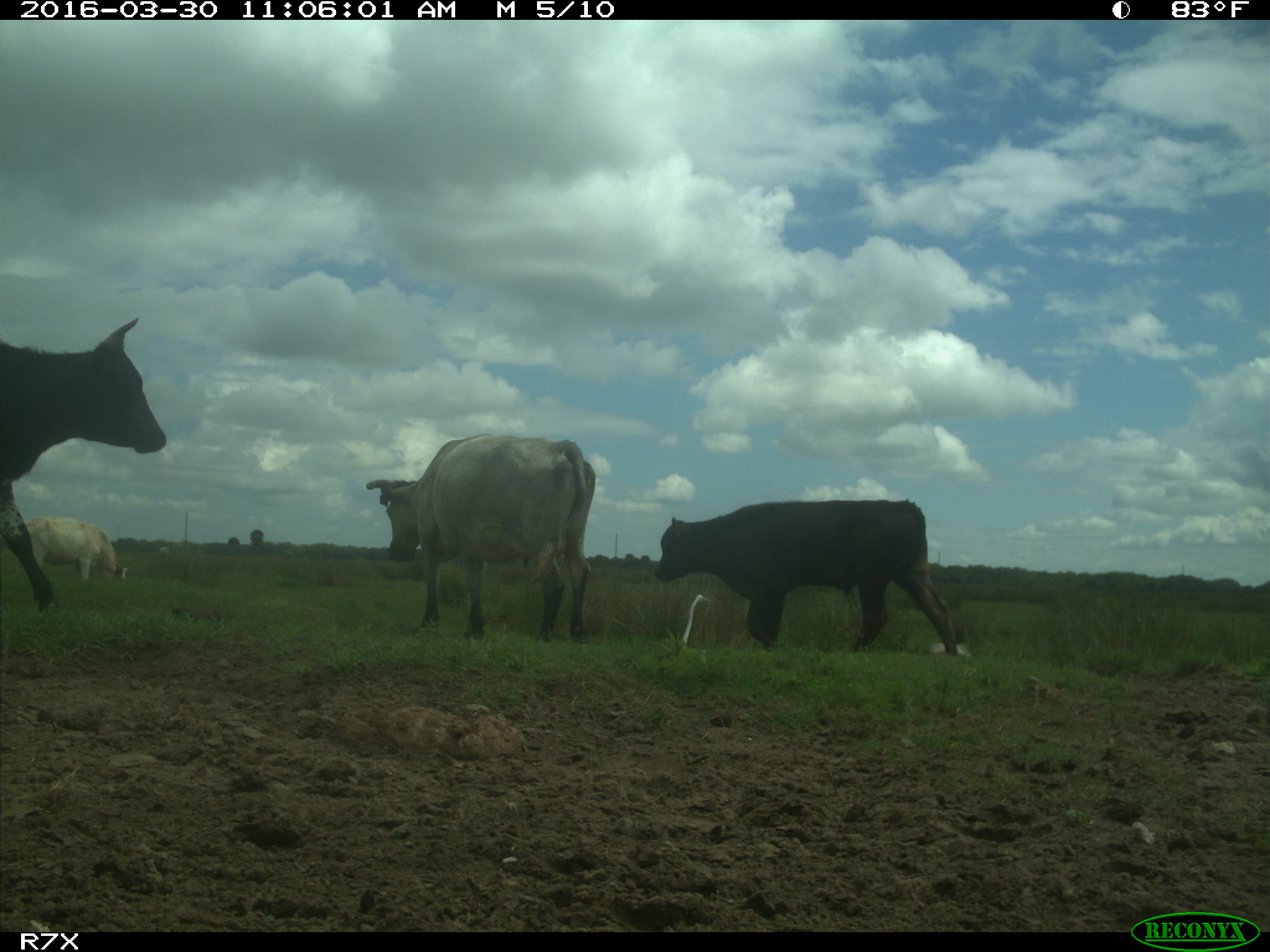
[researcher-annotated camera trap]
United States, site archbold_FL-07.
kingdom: Animalia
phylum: Chordata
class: Mammalia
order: Artiodactyla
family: Bovidae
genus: Bos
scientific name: Bos taurus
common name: domestic cow